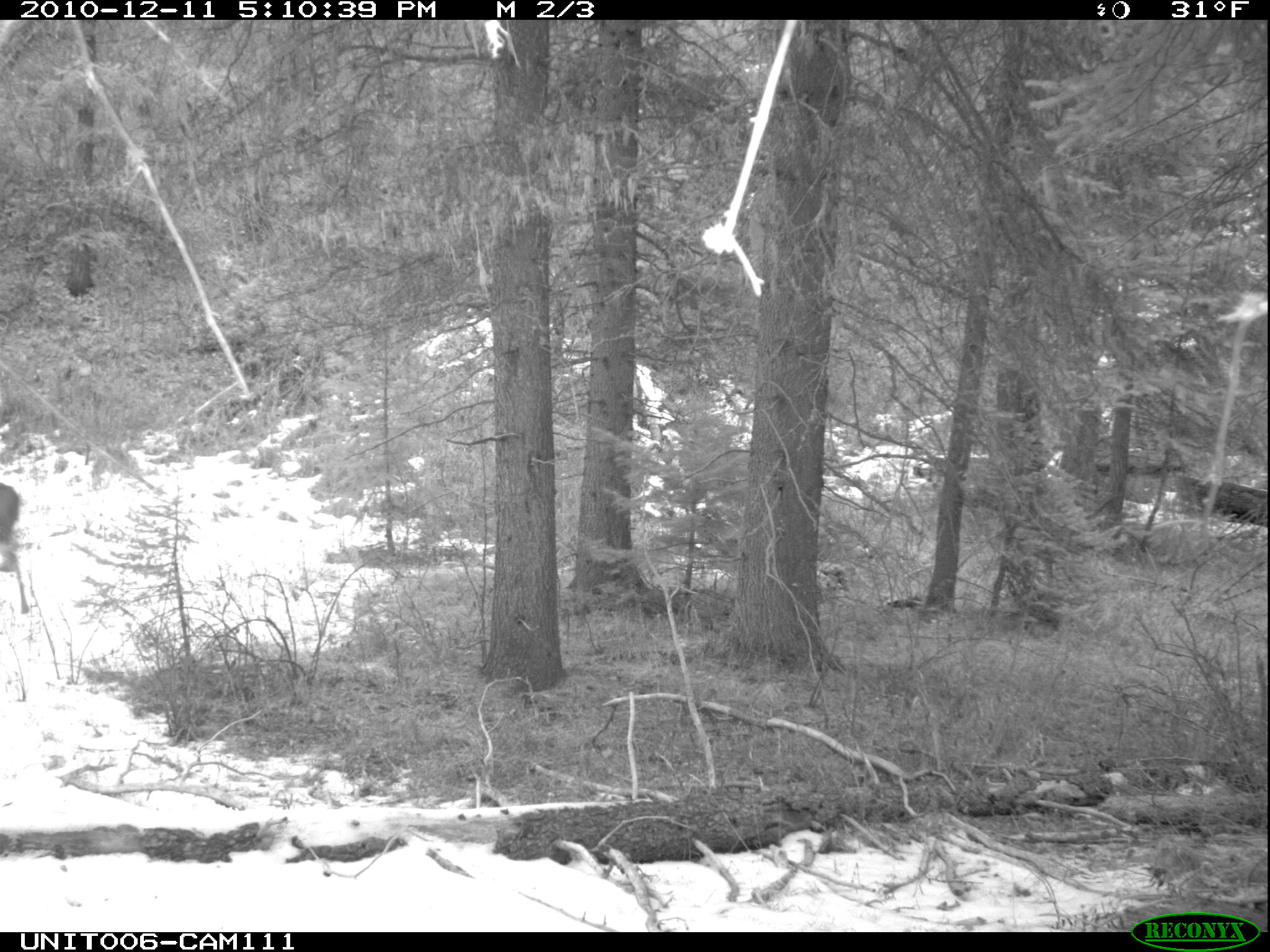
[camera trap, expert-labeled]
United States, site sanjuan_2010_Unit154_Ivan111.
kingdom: Animalia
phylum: Chordata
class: Mammalia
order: Artiodactyla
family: Cervidae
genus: Odocoileus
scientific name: Odocoileus hemionus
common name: mule deer